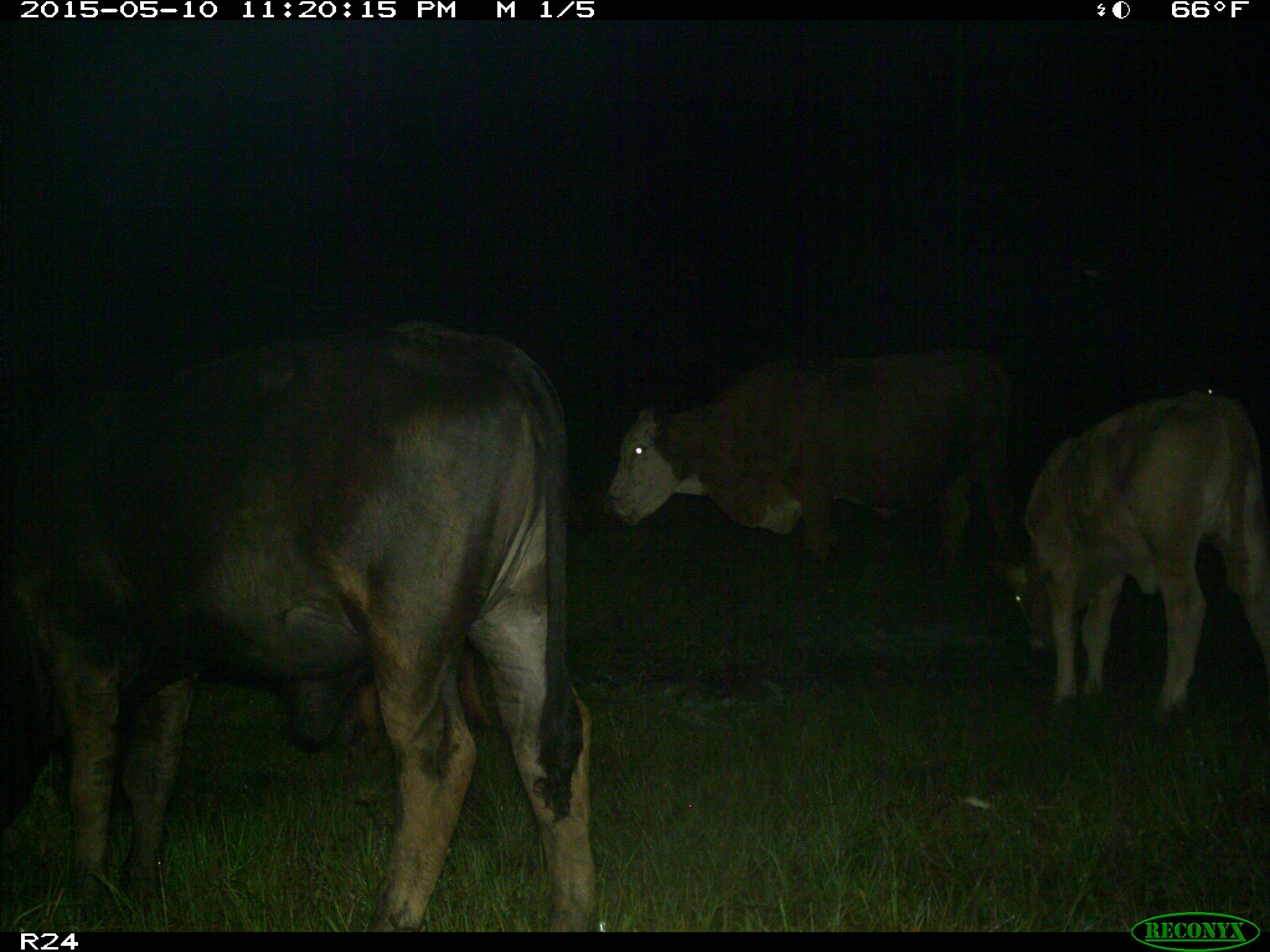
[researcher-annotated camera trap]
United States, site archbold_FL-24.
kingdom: Animalia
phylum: Chordata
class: Mammalia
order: Artiodactyla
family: Bovidae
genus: Bos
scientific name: Bos taurus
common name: domestic cow